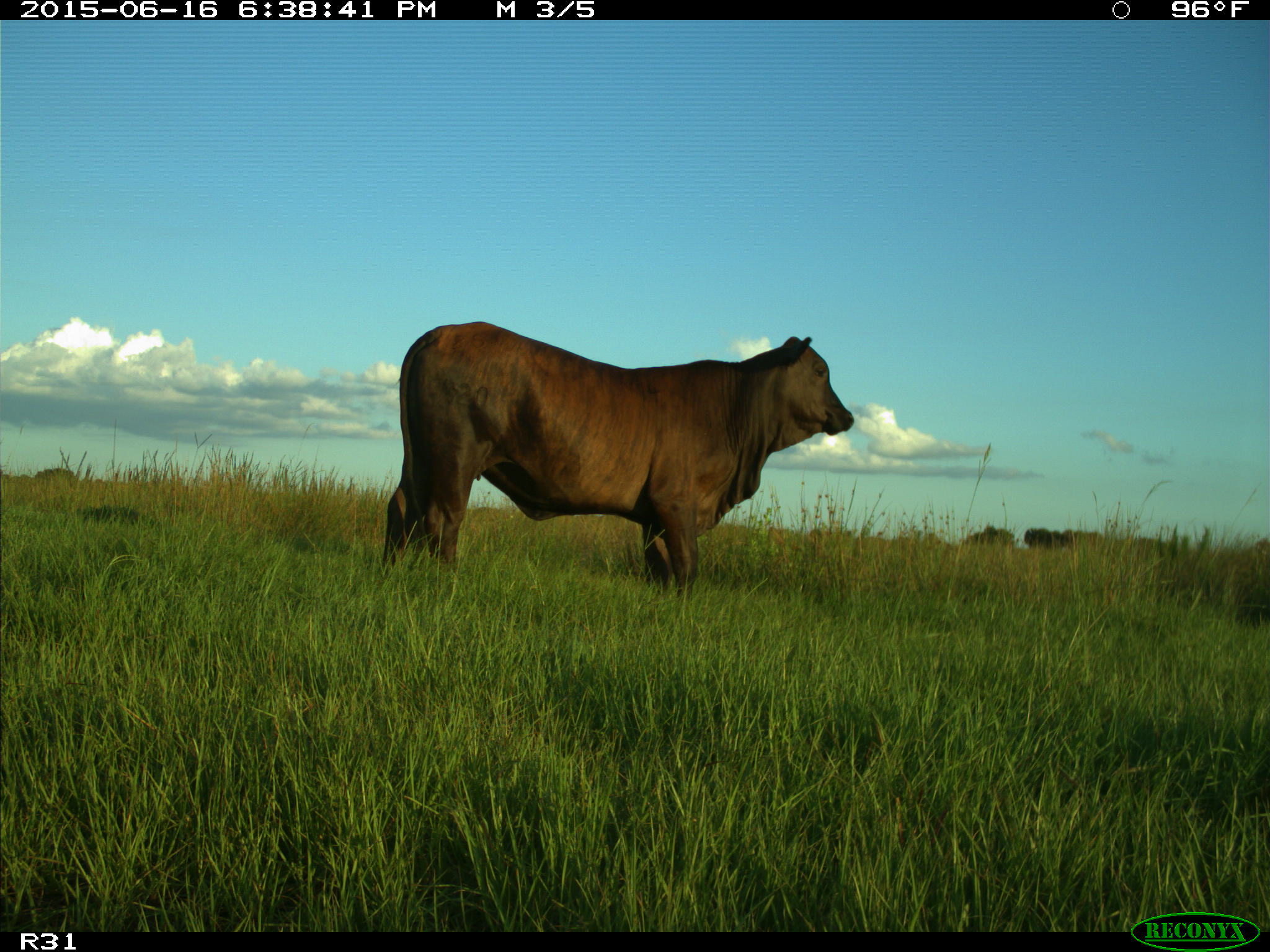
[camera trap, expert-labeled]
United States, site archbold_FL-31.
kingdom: Animalia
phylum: Chordata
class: Mammalia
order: Artiodactyla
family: Bovidae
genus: Bos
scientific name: Bos taurus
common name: domestic cow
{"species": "Bos taurus (domestic cow)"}